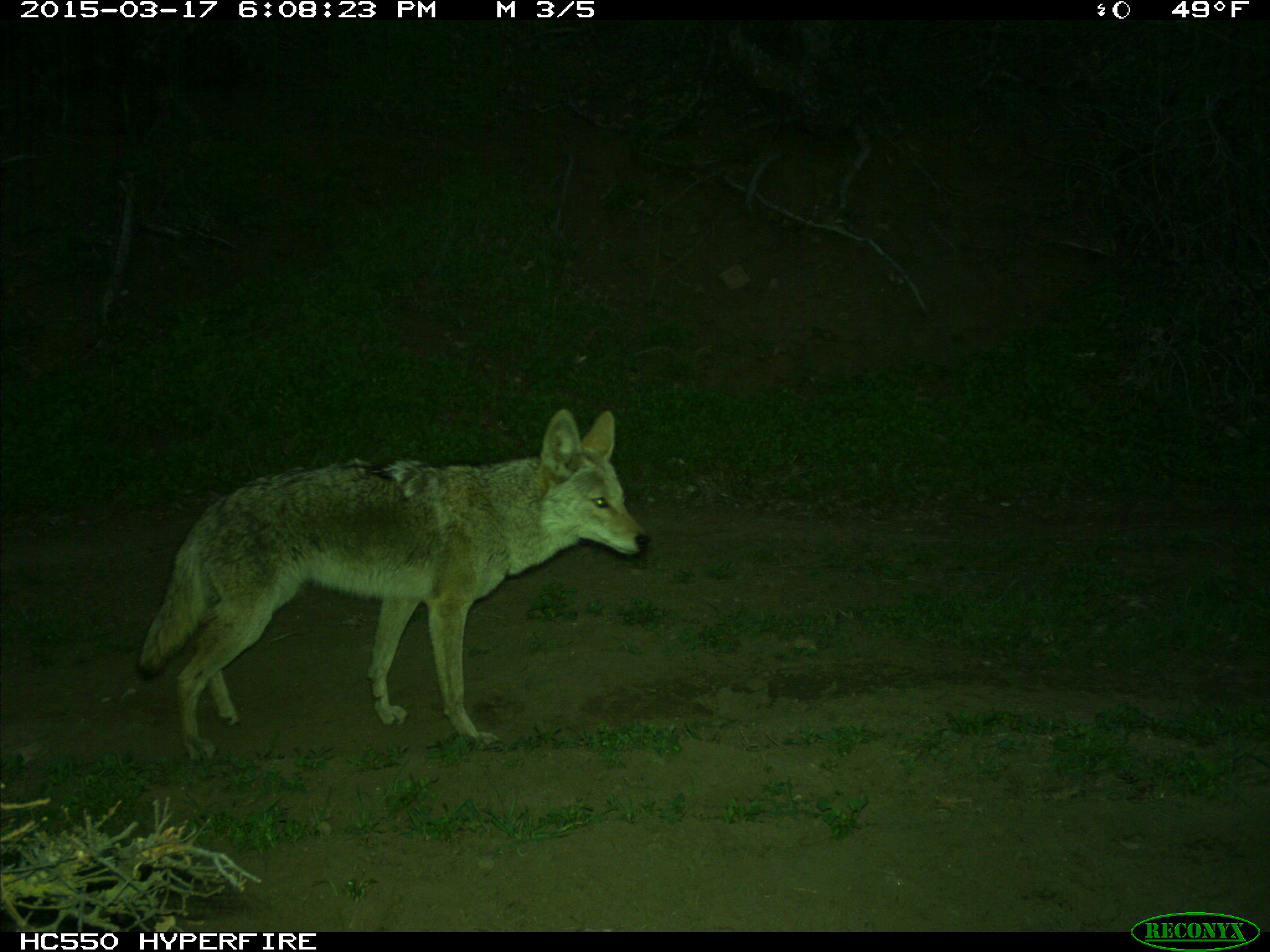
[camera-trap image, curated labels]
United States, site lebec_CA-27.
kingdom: Animalia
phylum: Chordata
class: Mammalia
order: Carnivora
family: Canidae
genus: Canis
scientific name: Canis latrans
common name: coyote